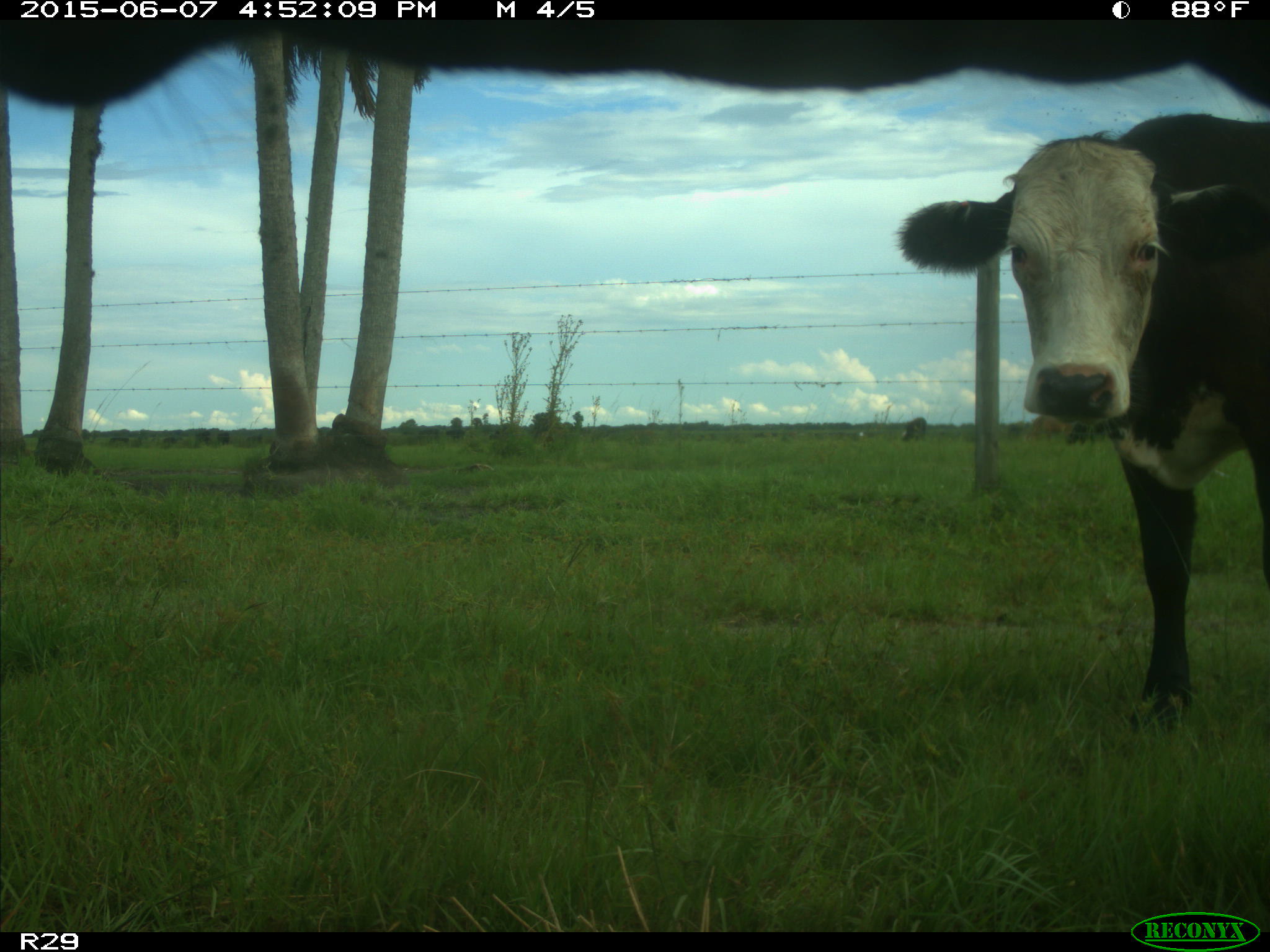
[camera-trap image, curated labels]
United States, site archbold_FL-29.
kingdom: Animalia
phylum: Chordata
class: Mammalia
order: Artiodactyla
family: Bovidae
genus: Bos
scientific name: Bos taurus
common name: domestic cow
Bos taurus (domestic cow).